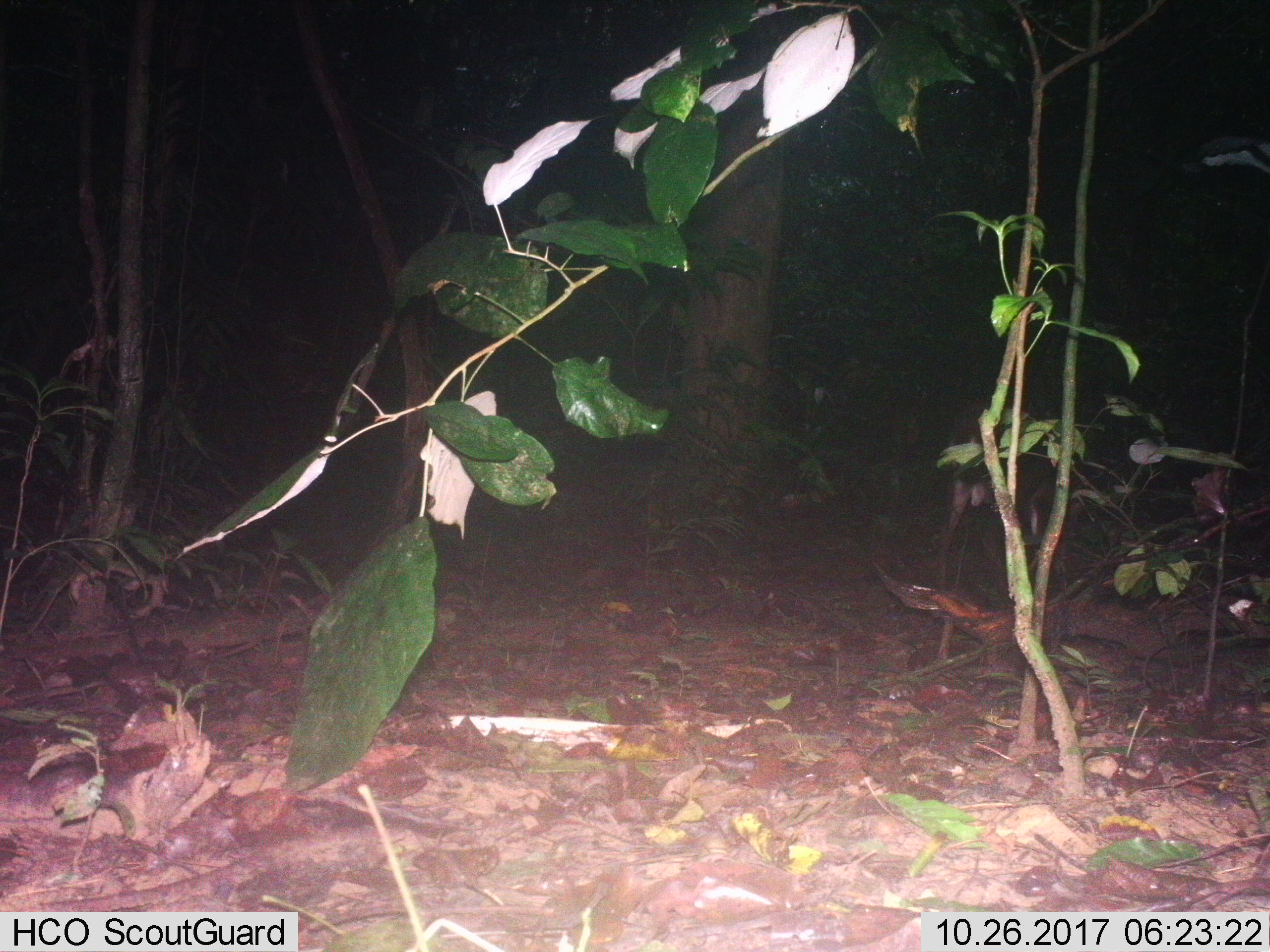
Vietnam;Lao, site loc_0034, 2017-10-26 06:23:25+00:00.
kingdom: Animalia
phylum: Chordata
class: Mammalia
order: Artiodactyla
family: Cervidae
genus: Muntiacus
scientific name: Muntiacus vuquangensis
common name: large-antlered muntjac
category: large antlered muntjac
Large antlered muntjac (large-antlered muntjac) (Muntiacus vuquangensis). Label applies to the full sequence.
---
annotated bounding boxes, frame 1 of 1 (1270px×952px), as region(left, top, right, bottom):
large antlered muntjac: region(936, 436, 1084, 588)